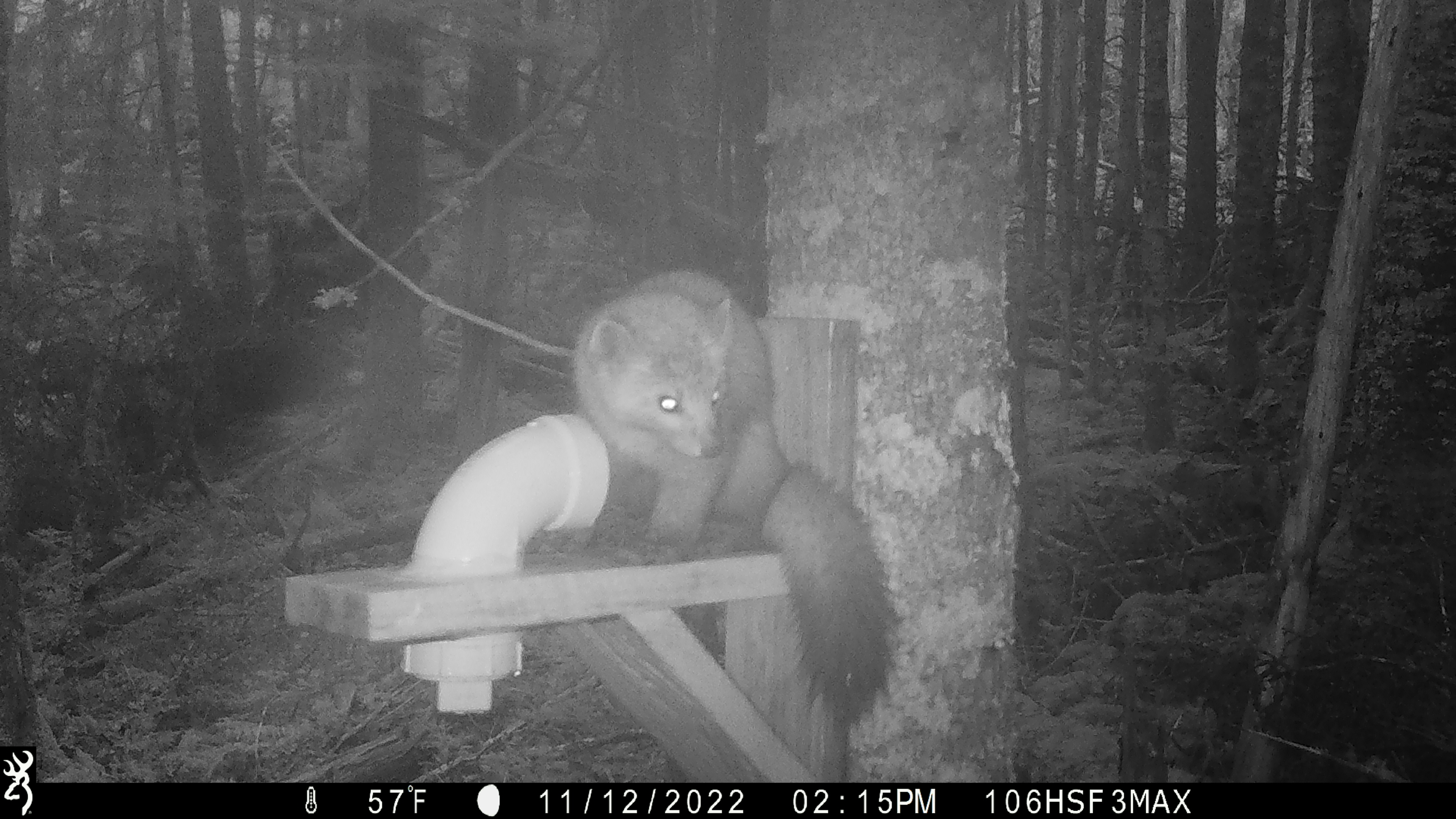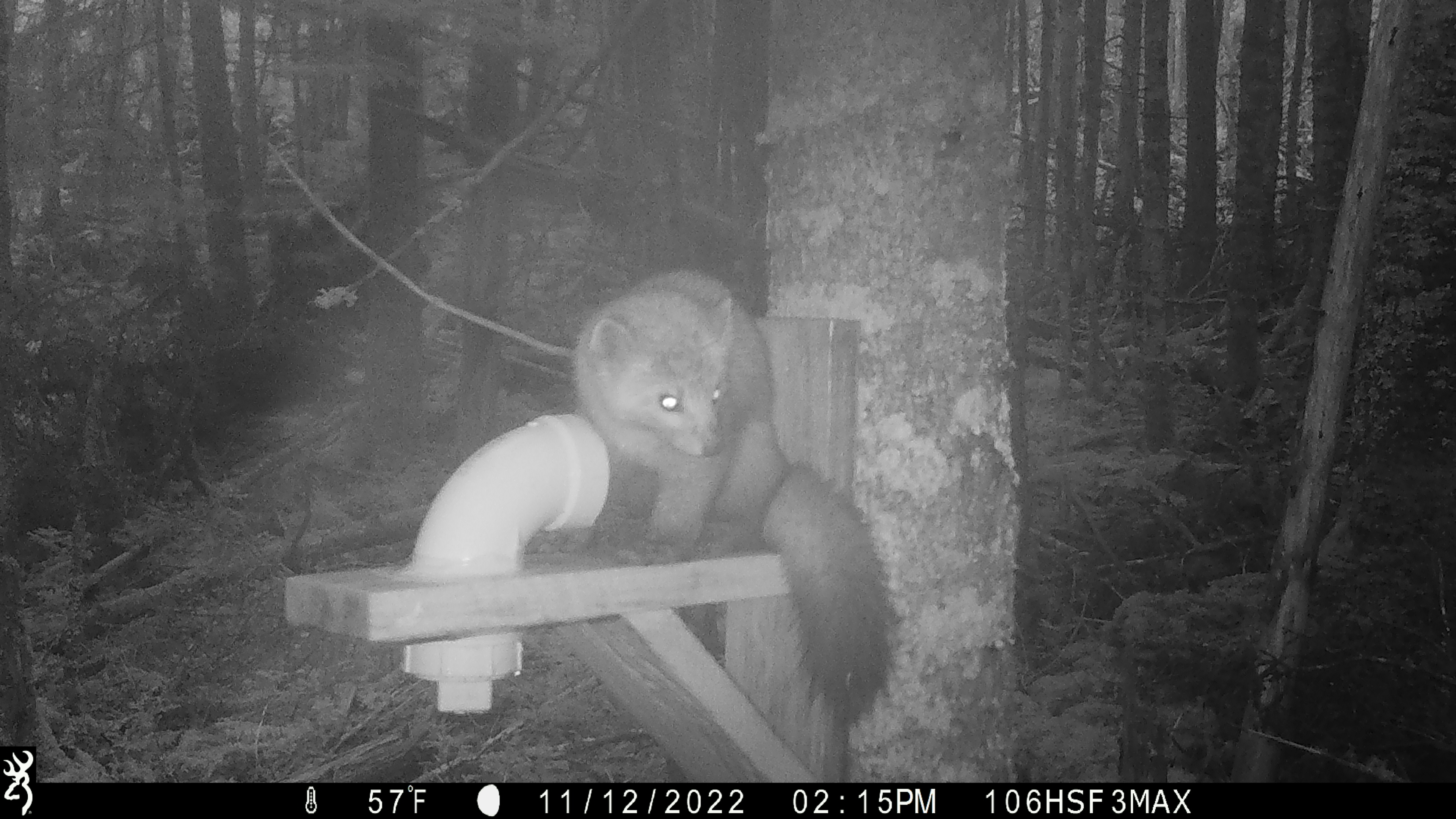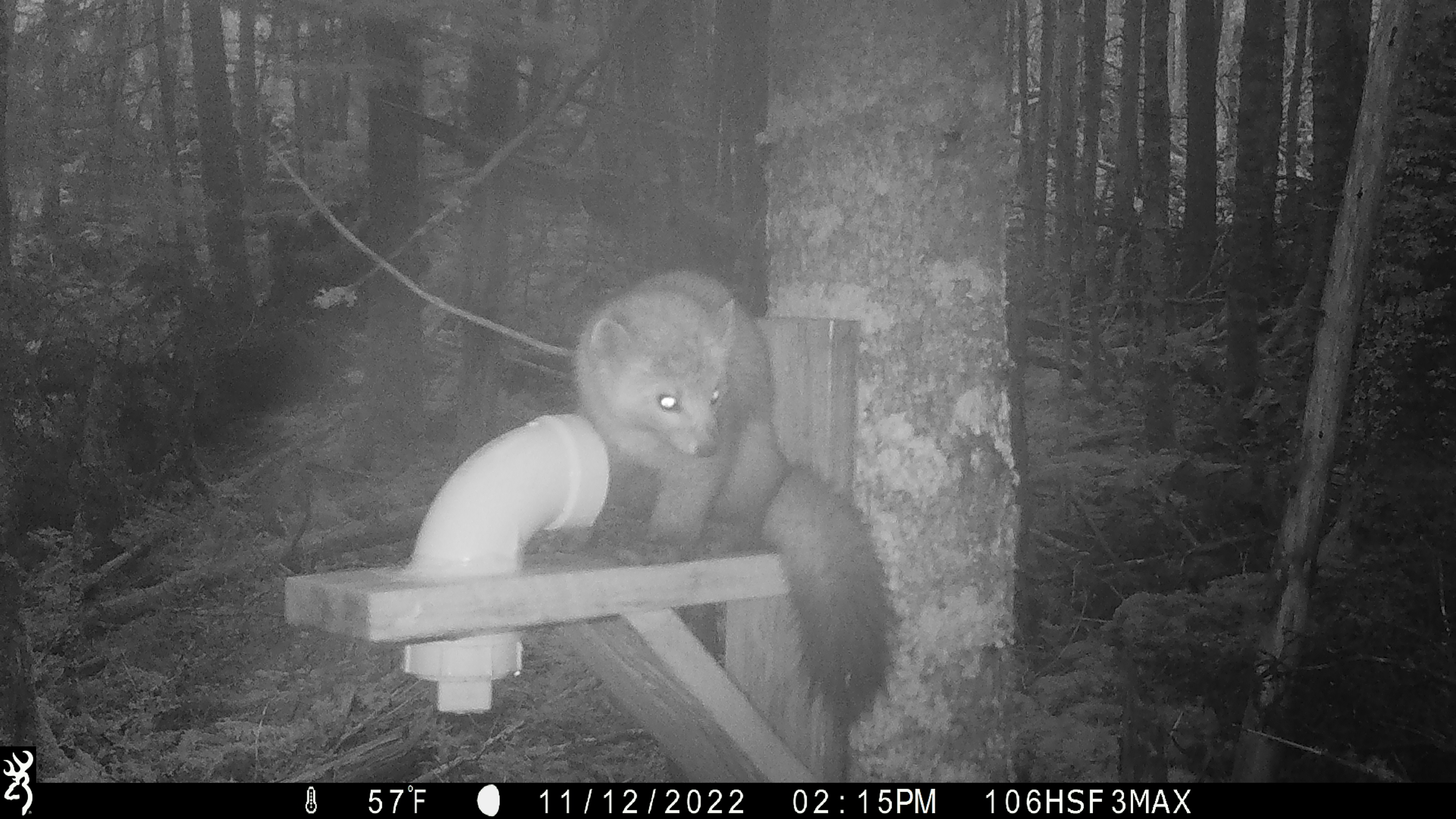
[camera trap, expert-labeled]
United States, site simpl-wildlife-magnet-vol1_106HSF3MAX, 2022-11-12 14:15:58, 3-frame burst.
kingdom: Animalia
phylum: Chordata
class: Mammalia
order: Carnivora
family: Mustelidae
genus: Martes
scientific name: Martes americana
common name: american marten